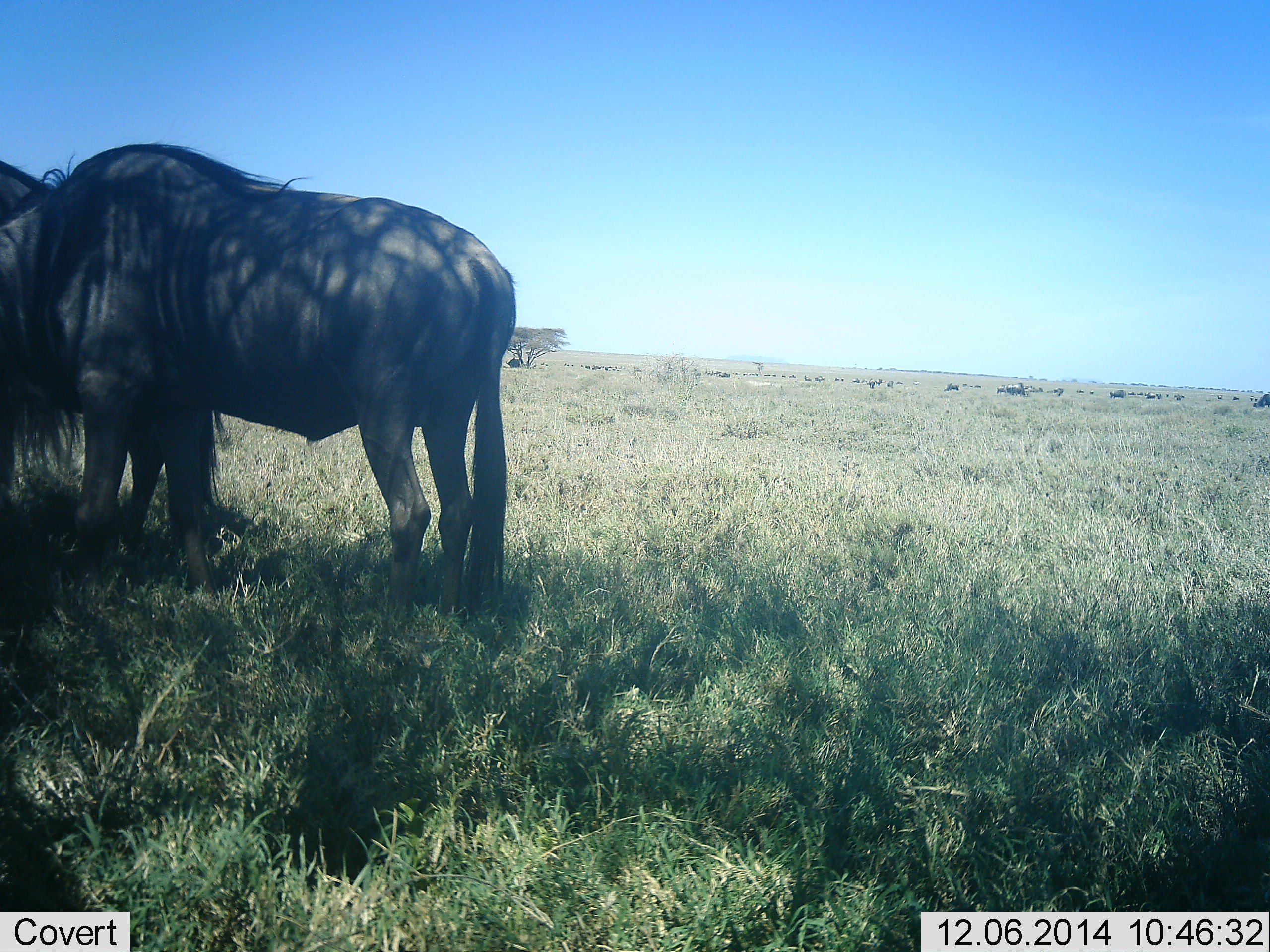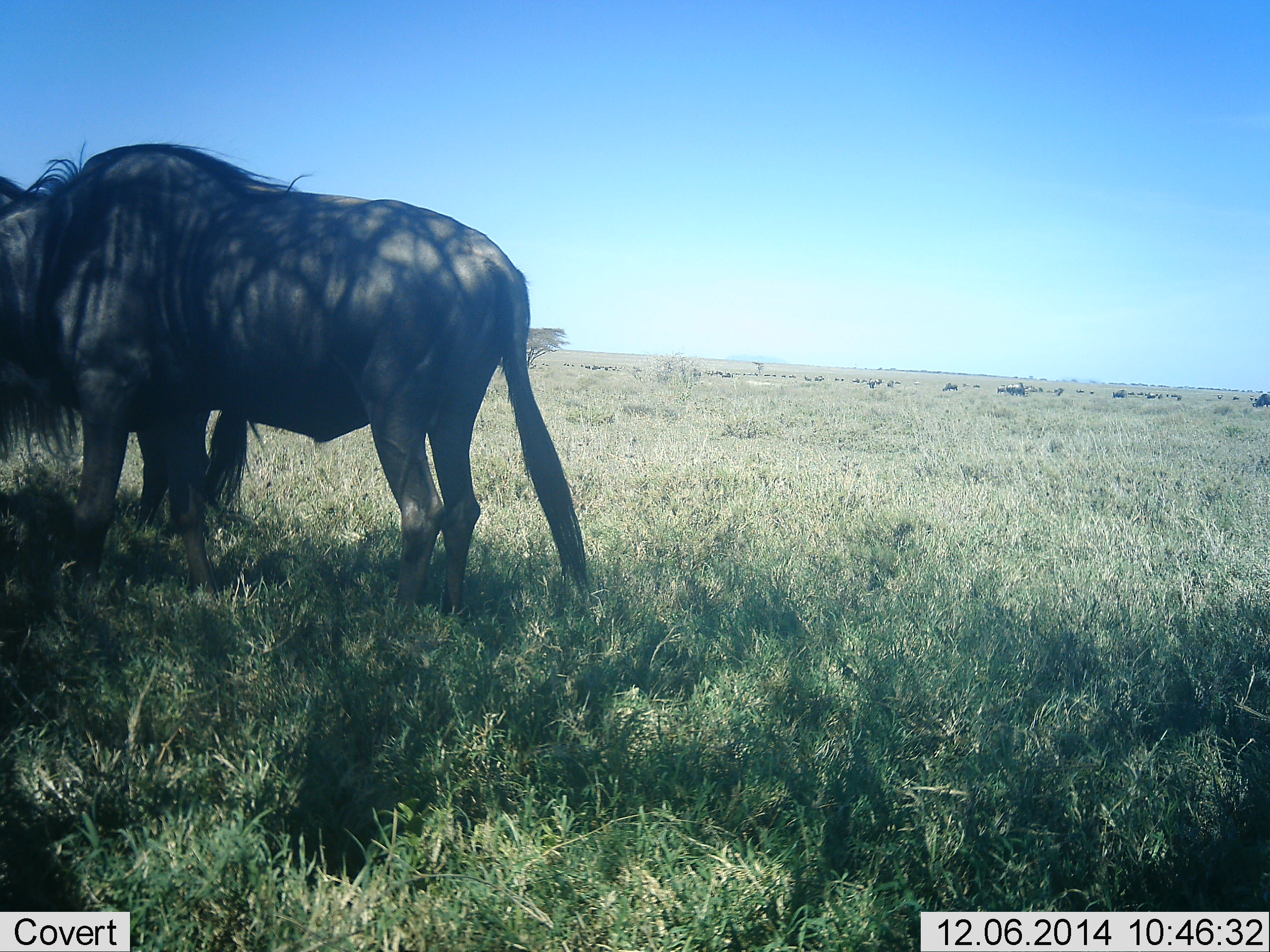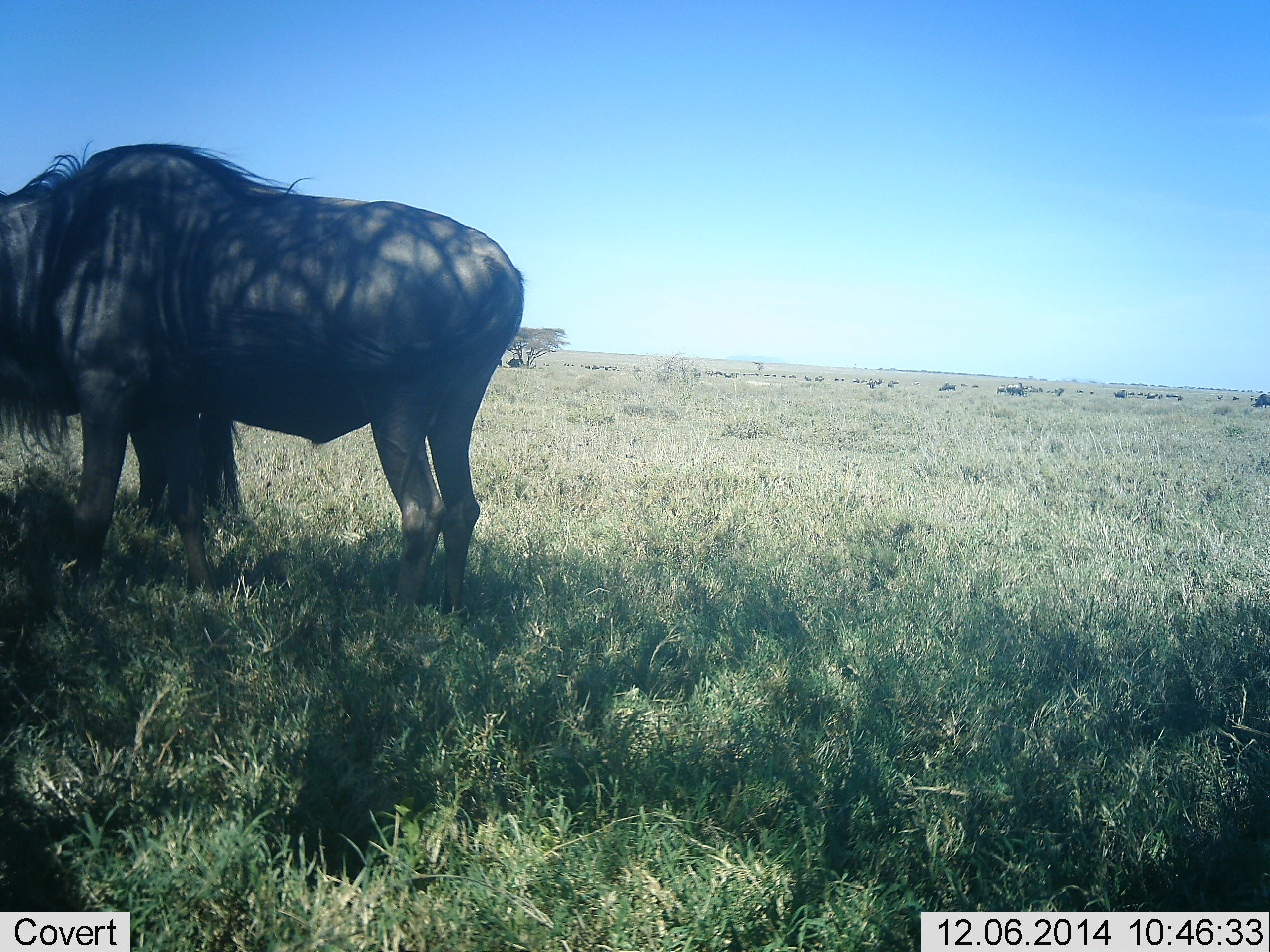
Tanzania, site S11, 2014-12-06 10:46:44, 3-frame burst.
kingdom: Animalia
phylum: Chordata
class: Mammalia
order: Artiodactyla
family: Bovidae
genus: Connochaetes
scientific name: Connochaetes taurinus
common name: blue wildebeest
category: wildebeest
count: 2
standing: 60%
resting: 0%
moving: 20%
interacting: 0%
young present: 0%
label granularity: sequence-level